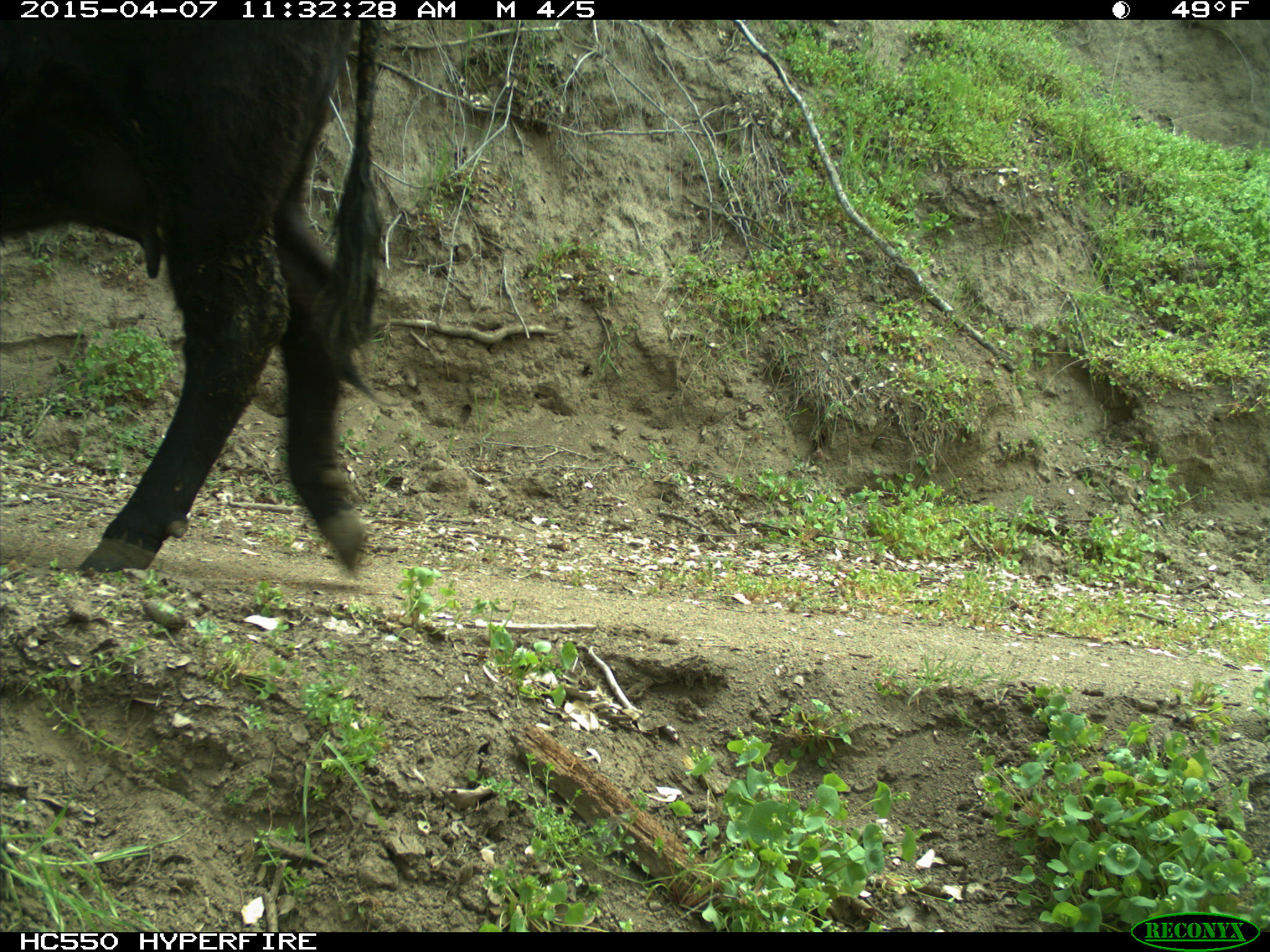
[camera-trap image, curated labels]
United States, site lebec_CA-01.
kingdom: Animalia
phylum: Chordata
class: Mammalia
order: Artiodactyla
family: Bovidae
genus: Bos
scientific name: Bos taurus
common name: domestic cow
Bos taurus (domestic cow).